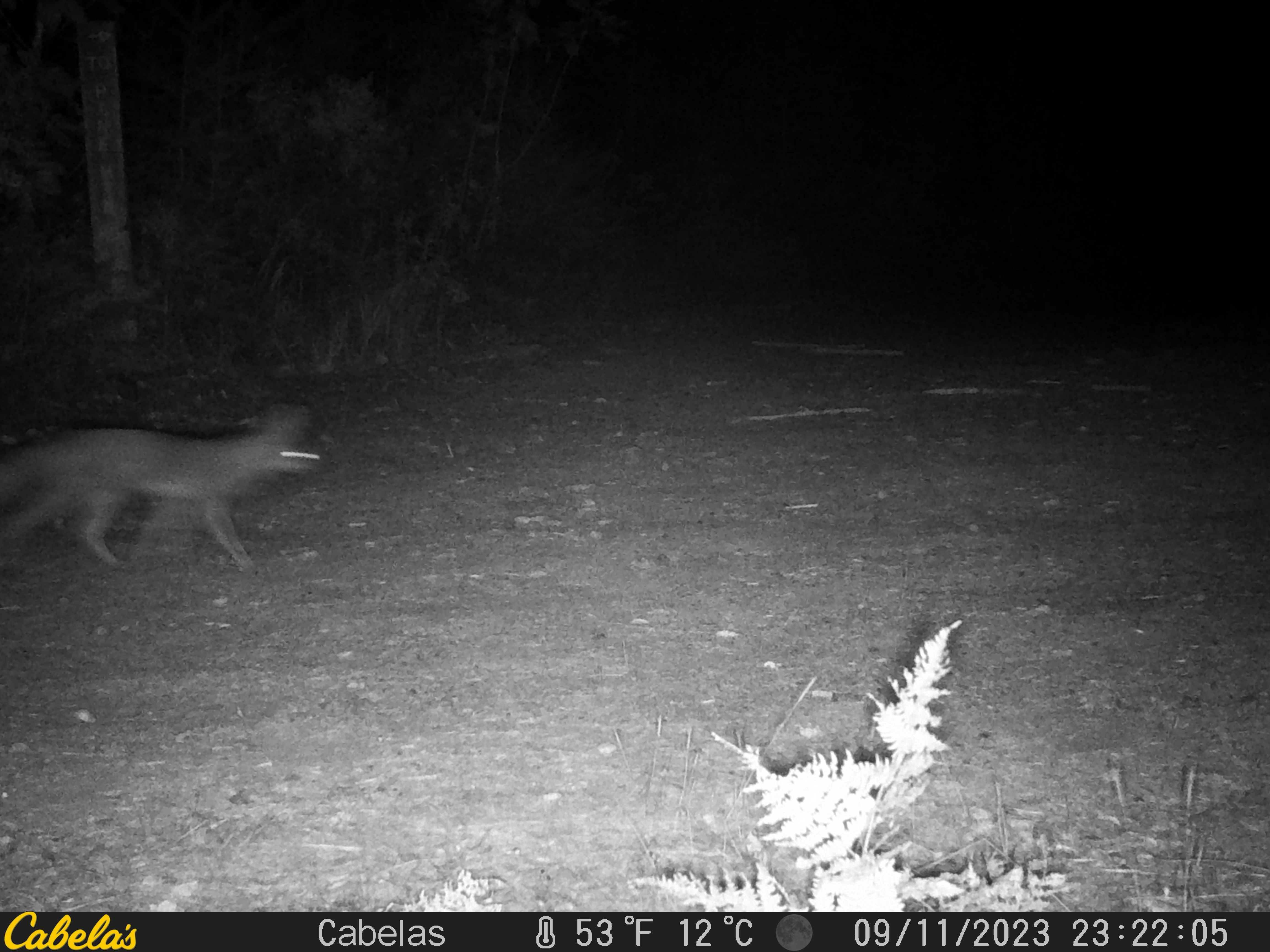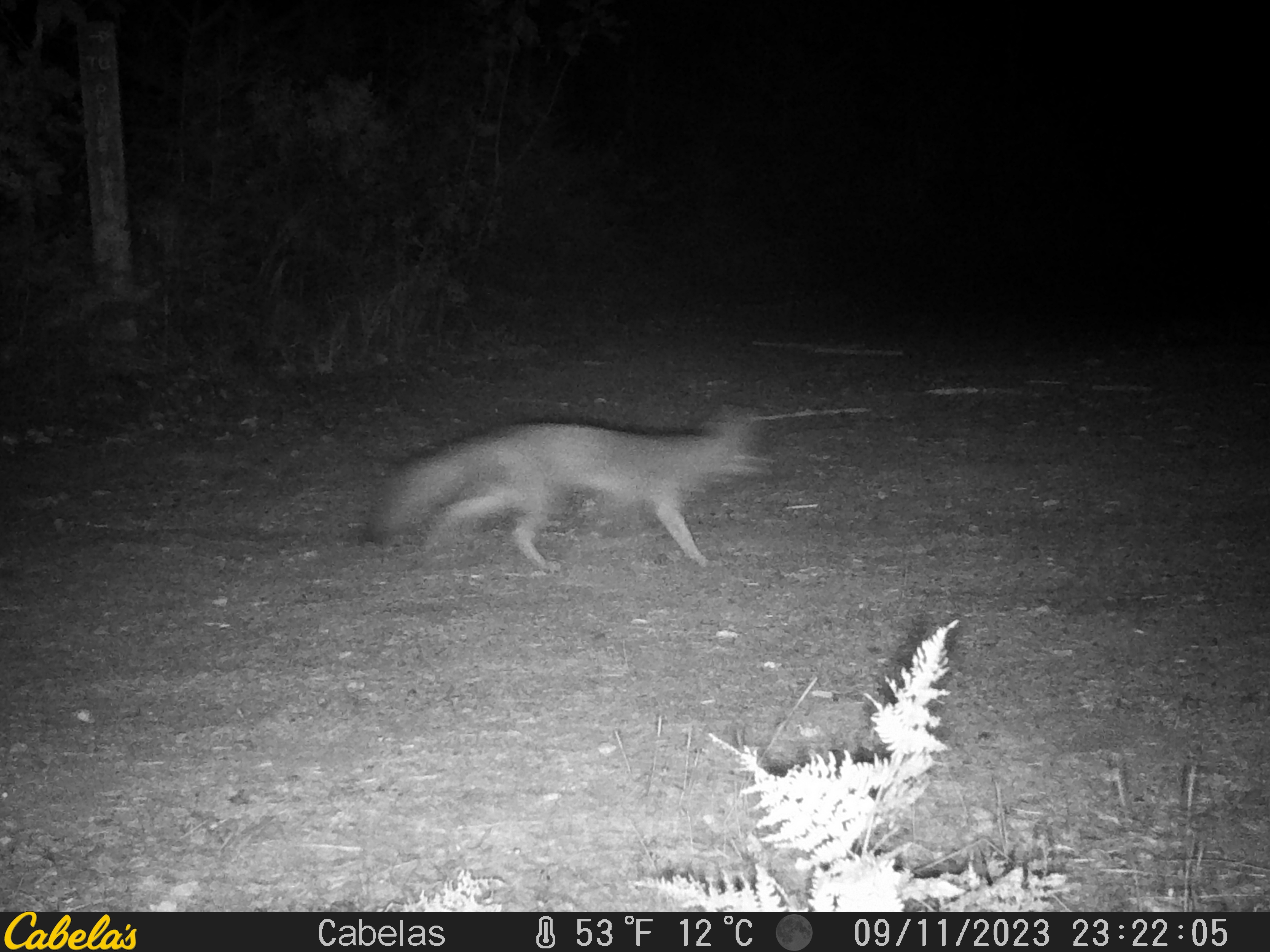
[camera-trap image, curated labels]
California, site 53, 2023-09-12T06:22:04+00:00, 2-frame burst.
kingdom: Animalia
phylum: Chordata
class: Mammalia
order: Carnivora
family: Canidae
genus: Urocyon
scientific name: Urocyon cinereoargenteus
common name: gray fox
Gray fox (Urocyon cinereoargenteus).